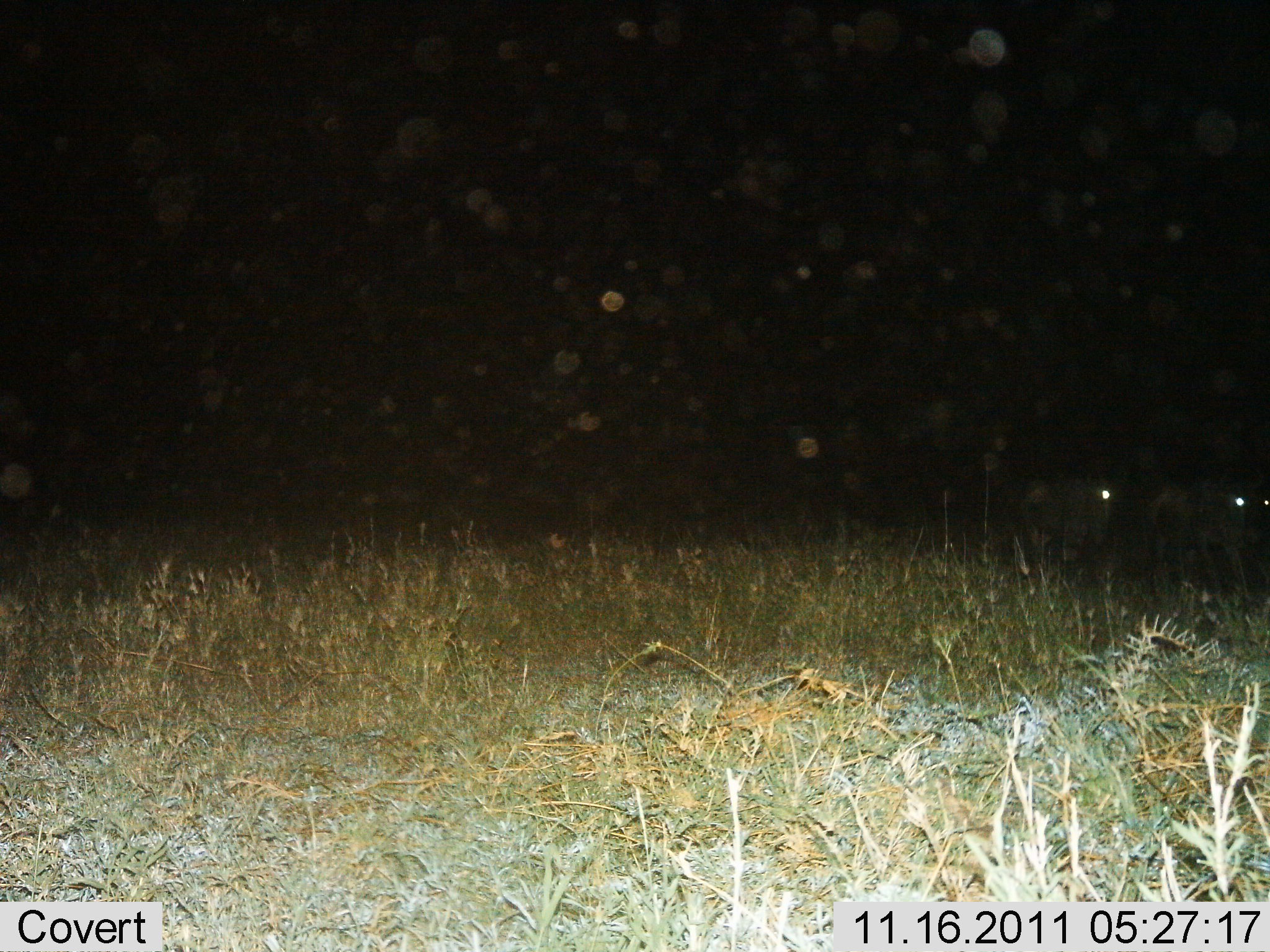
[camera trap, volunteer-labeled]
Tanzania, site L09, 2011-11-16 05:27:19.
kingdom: Animalia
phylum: Chordata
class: Mammalia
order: Artiodactyla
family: Bovidae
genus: Connochaetes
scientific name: Connochaetes taurinus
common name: blue wildebeest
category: wildebeest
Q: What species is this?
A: Wildebeest (blue wildebeest) (Connochaetes taurinus).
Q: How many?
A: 2.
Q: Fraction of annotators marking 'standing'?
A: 23%.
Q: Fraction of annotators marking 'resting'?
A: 0%.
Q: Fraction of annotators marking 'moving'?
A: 77%.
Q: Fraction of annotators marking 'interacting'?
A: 0%.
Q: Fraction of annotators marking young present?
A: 0%.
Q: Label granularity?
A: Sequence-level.